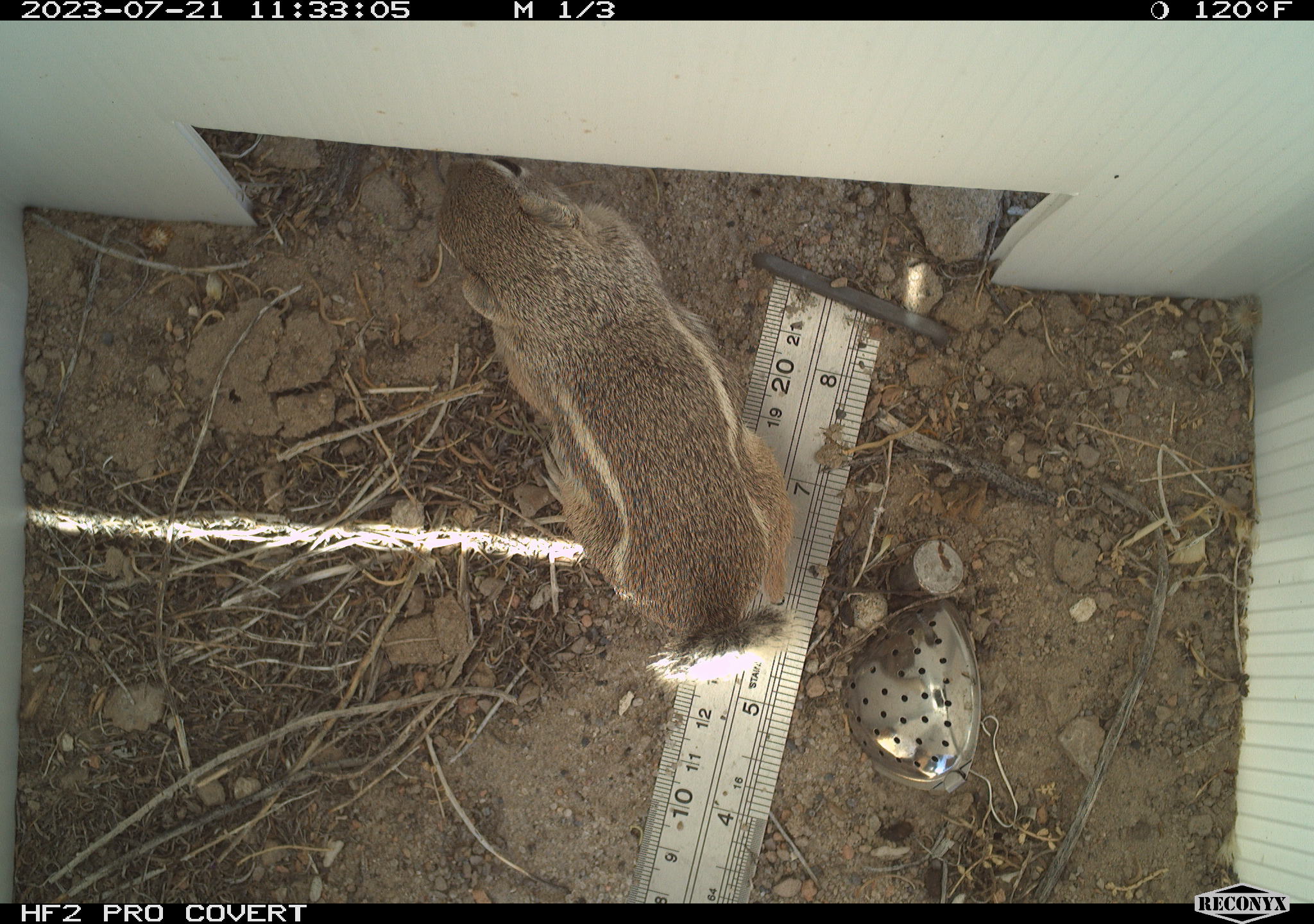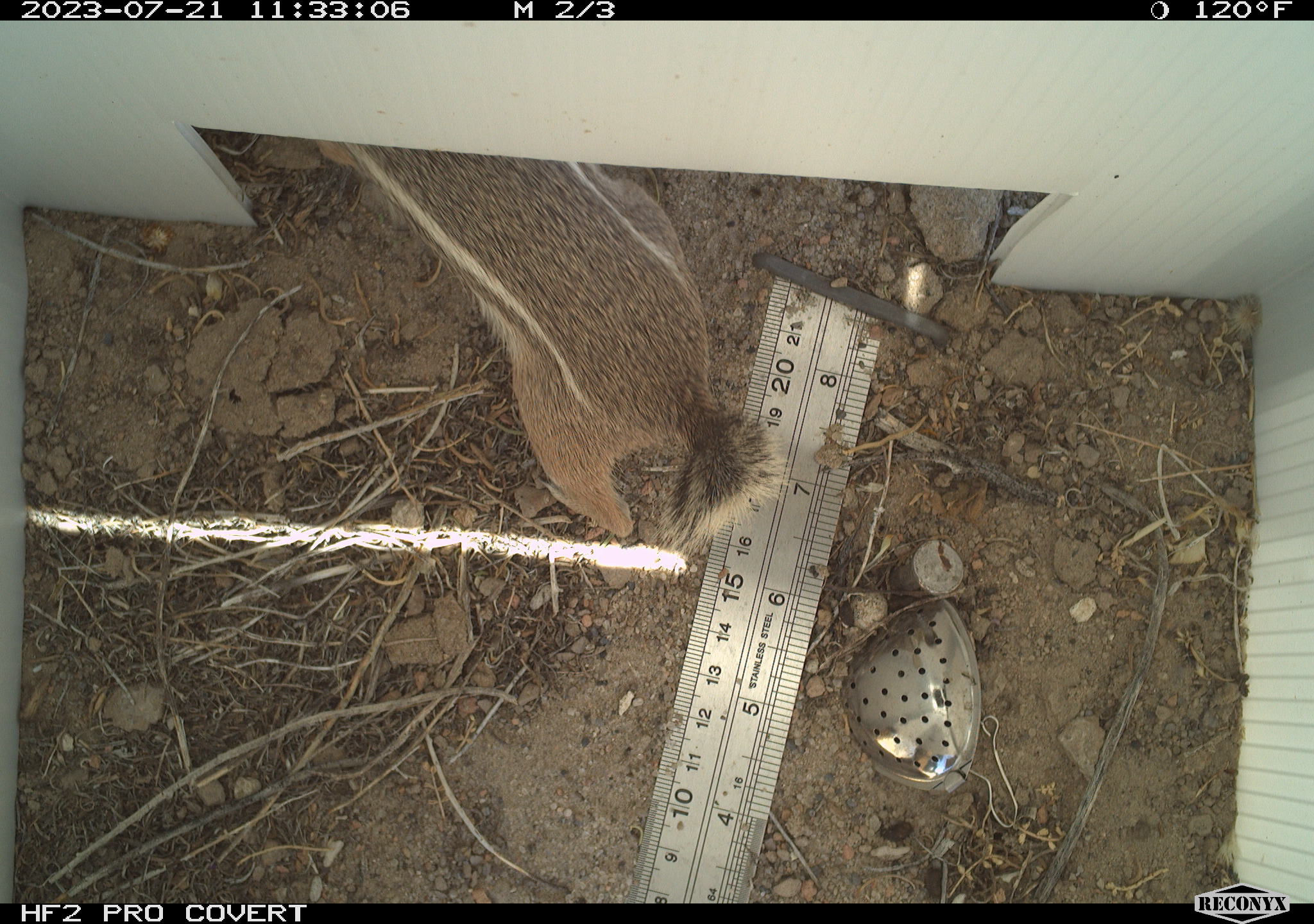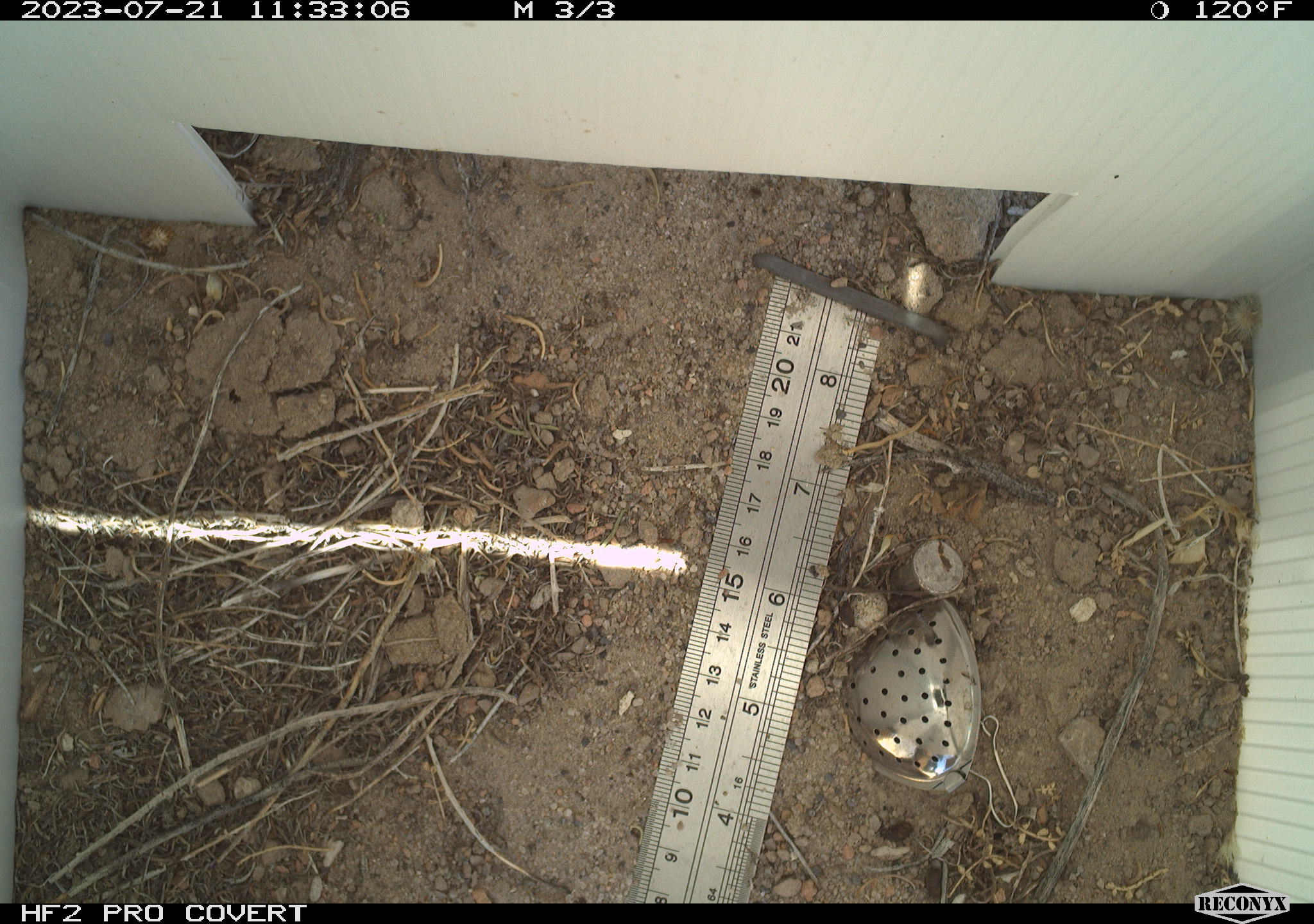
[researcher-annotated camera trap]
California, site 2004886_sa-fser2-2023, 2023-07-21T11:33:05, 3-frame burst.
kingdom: Animalia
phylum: Chordata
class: Mammalia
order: Rodentia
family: Sciuridae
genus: Ammospermophilus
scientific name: Ammospermophilus leucurus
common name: white-tailed antelope squirrel